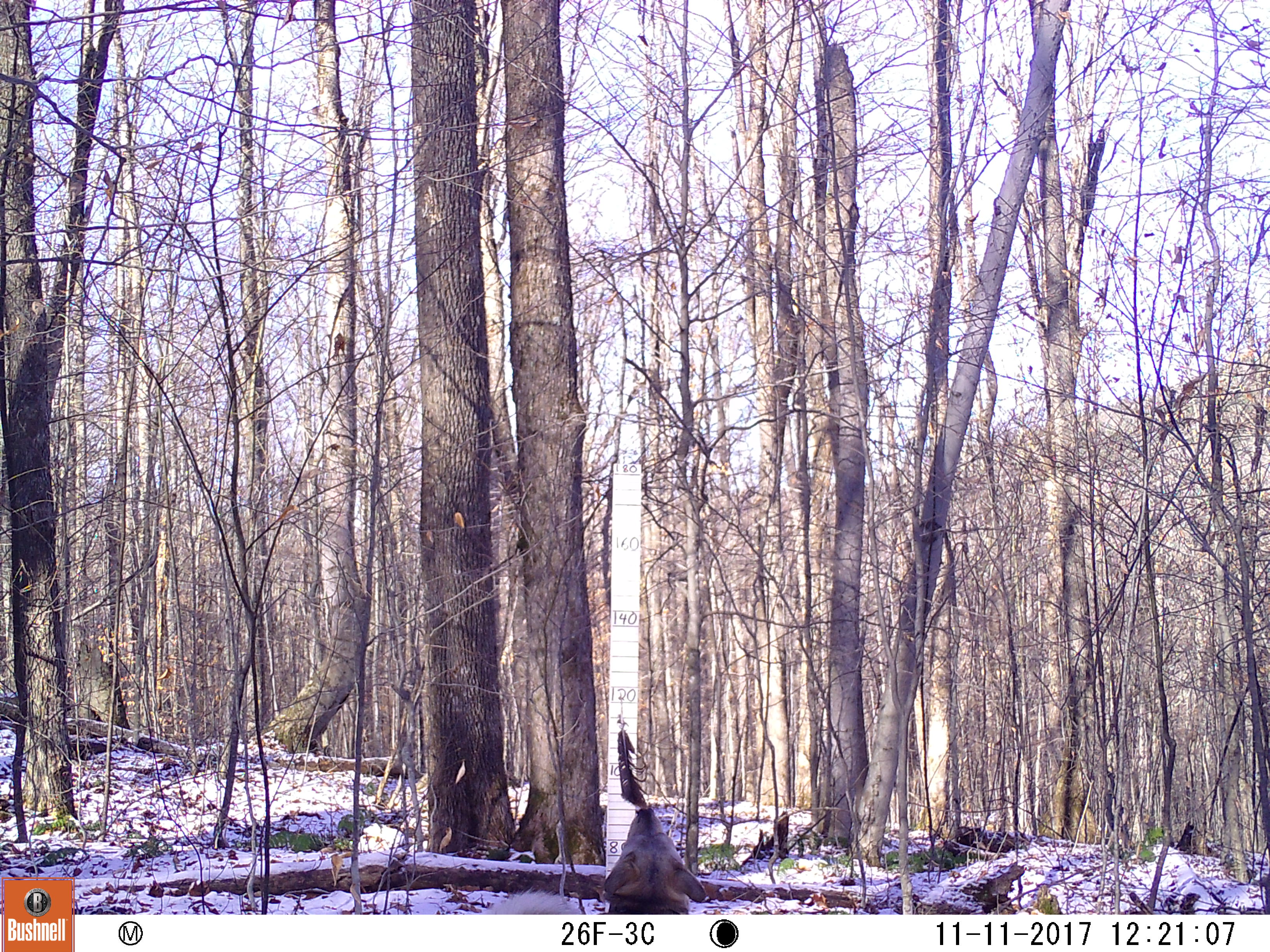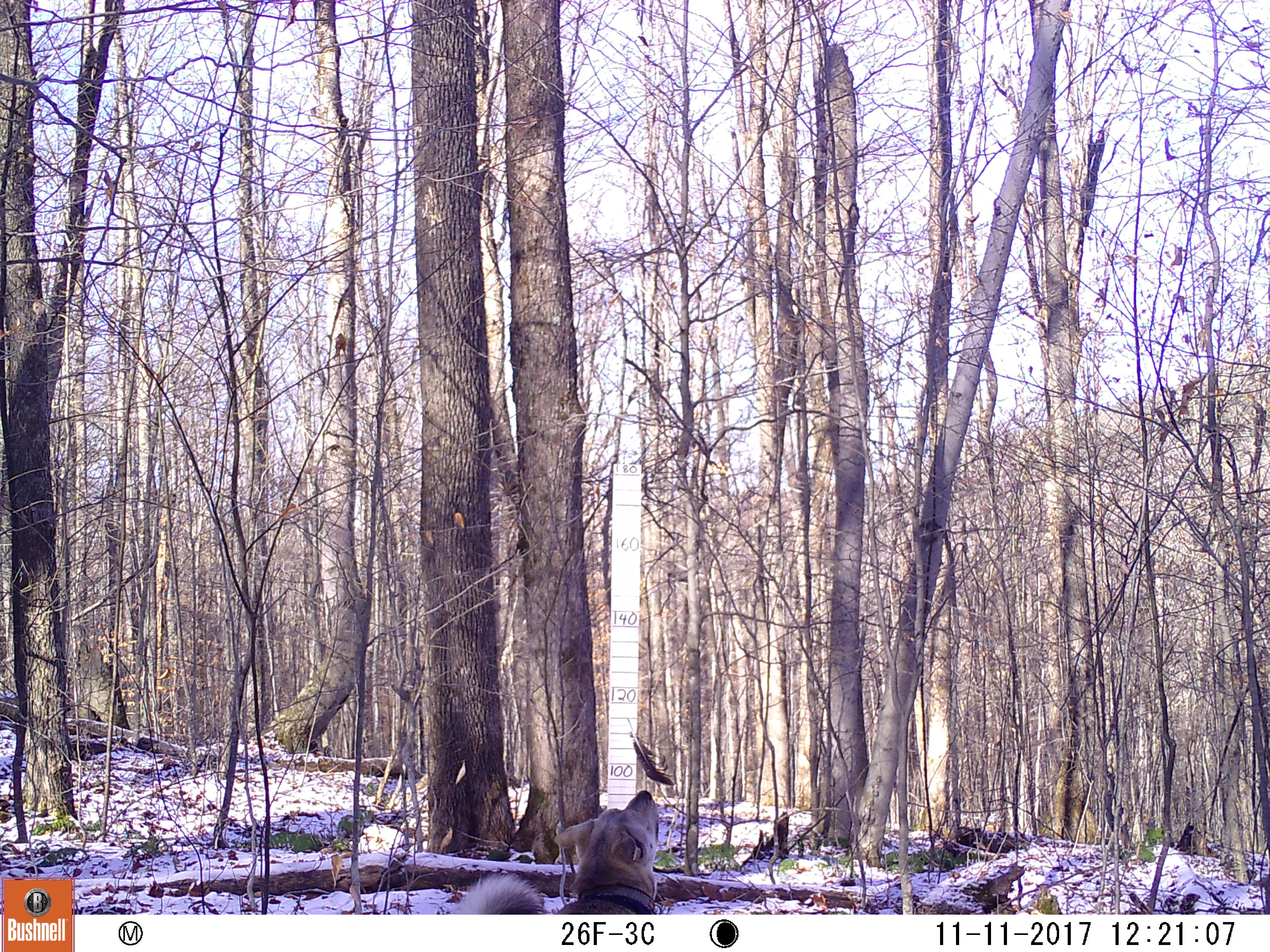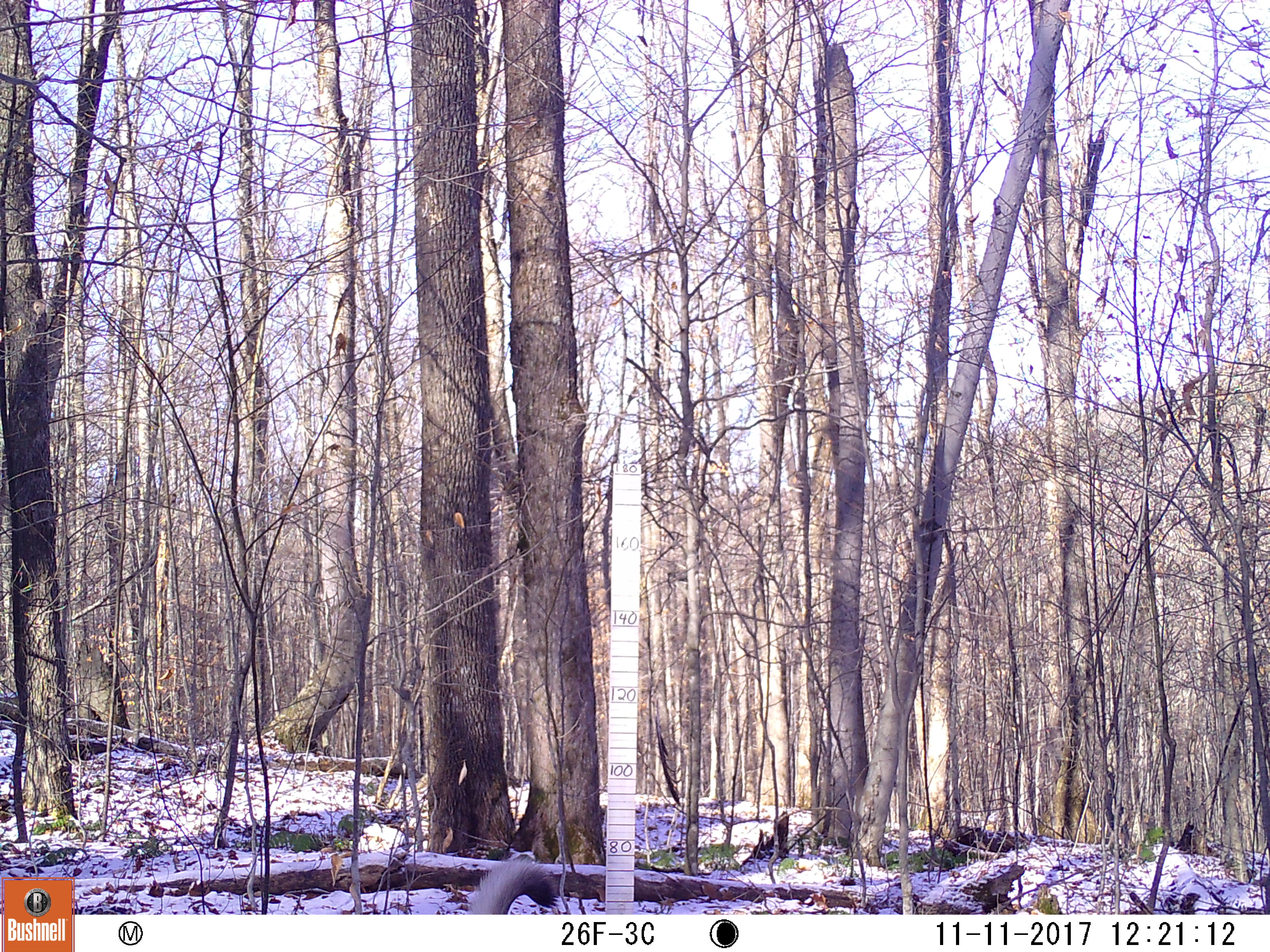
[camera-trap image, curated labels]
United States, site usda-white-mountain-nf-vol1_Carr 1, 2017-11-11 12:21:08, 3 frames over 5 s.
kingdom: Animalia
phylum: Chordata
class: Mammalia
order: Carnivora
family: Canidae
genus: Canis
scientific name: Canis familiaris familiaris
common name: domestic dog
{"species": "domestic dog (Canis familiaris familiaris)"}